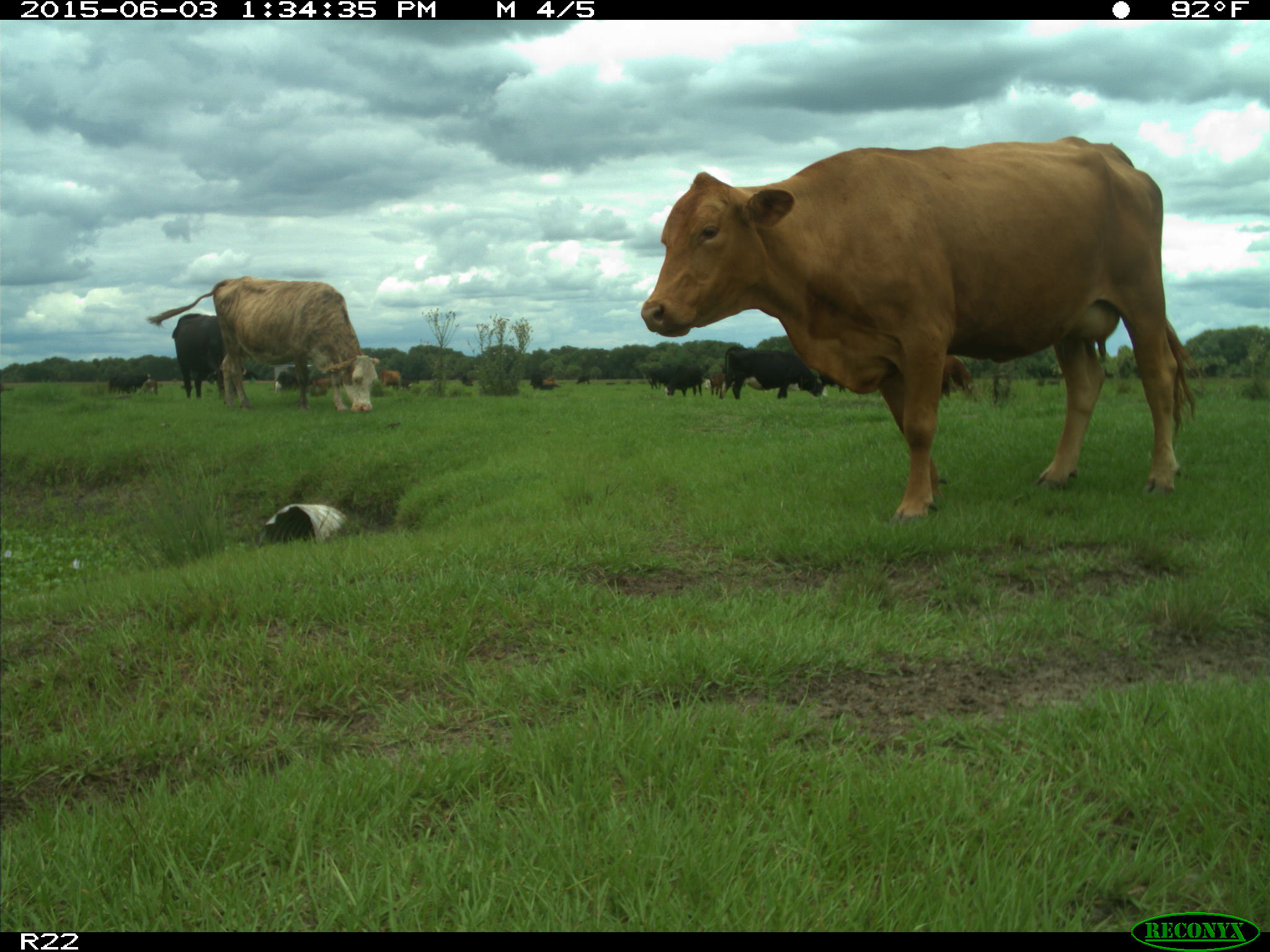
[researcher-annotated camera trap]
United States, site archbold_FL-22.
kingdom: Animalia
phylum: Chordata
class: Mammalia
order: Artiodactyla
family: Bovidae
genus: Bos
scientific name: Bos taurus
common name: domestic cow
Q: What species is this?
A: Bos taurus (domestic cow).